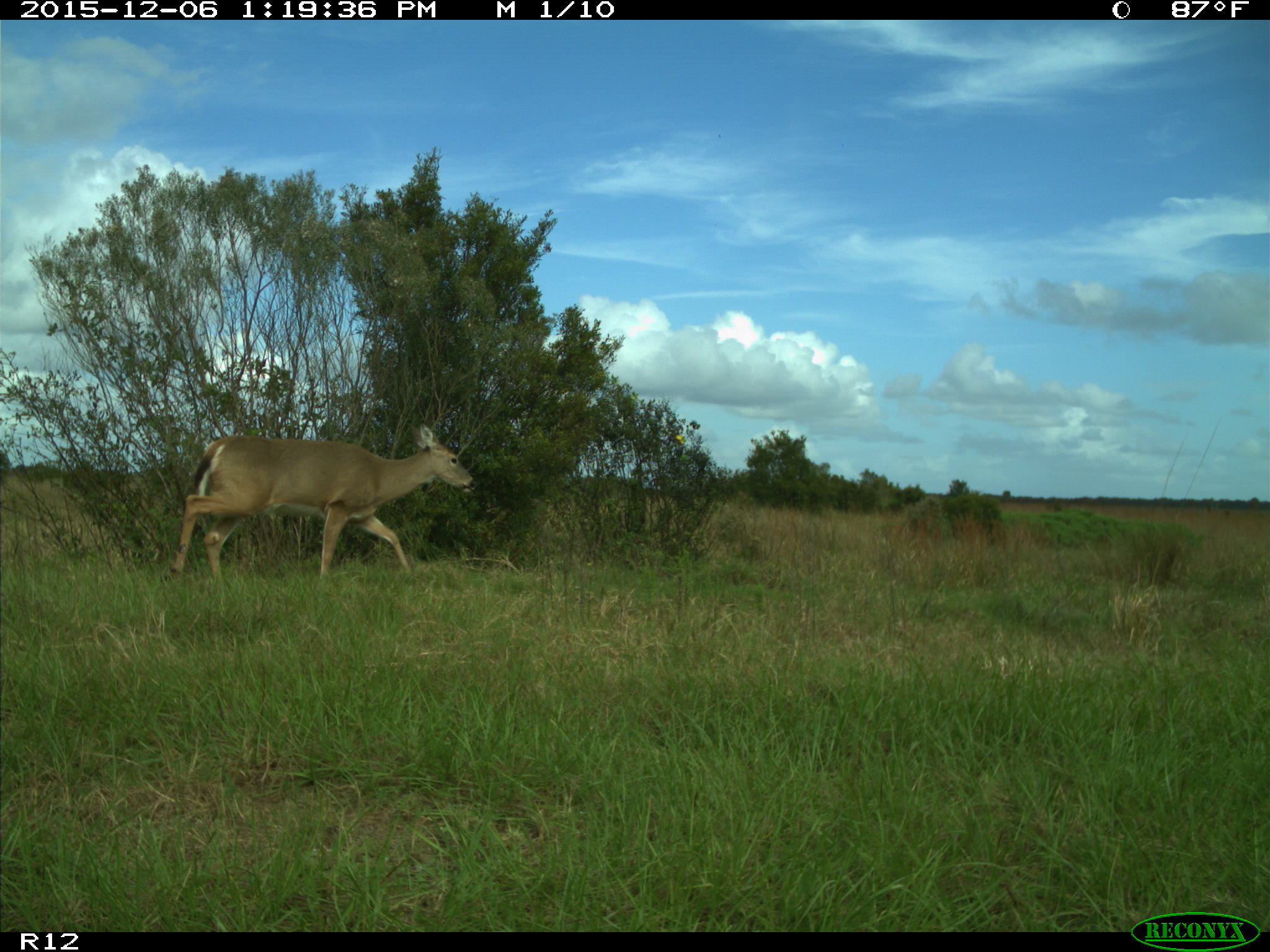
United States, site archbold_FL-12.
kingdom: Animalia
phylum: Chordata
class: Mammalia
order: Artiodactyla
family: Cervidae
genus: Odocoileus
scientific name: Odocoileus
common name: deer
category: unidentified deer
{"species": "unidentified deer (deer) (Odocoileus)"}